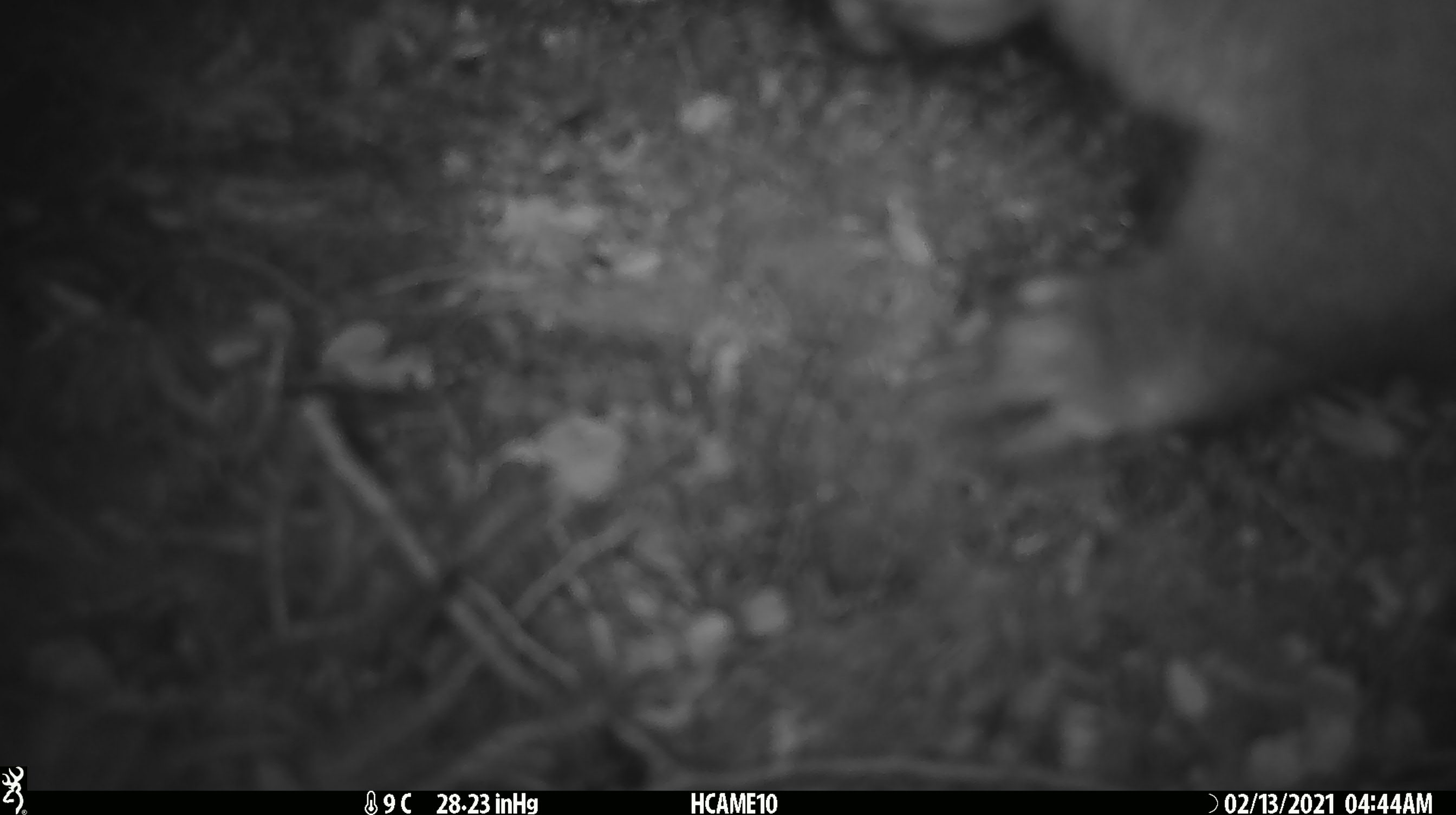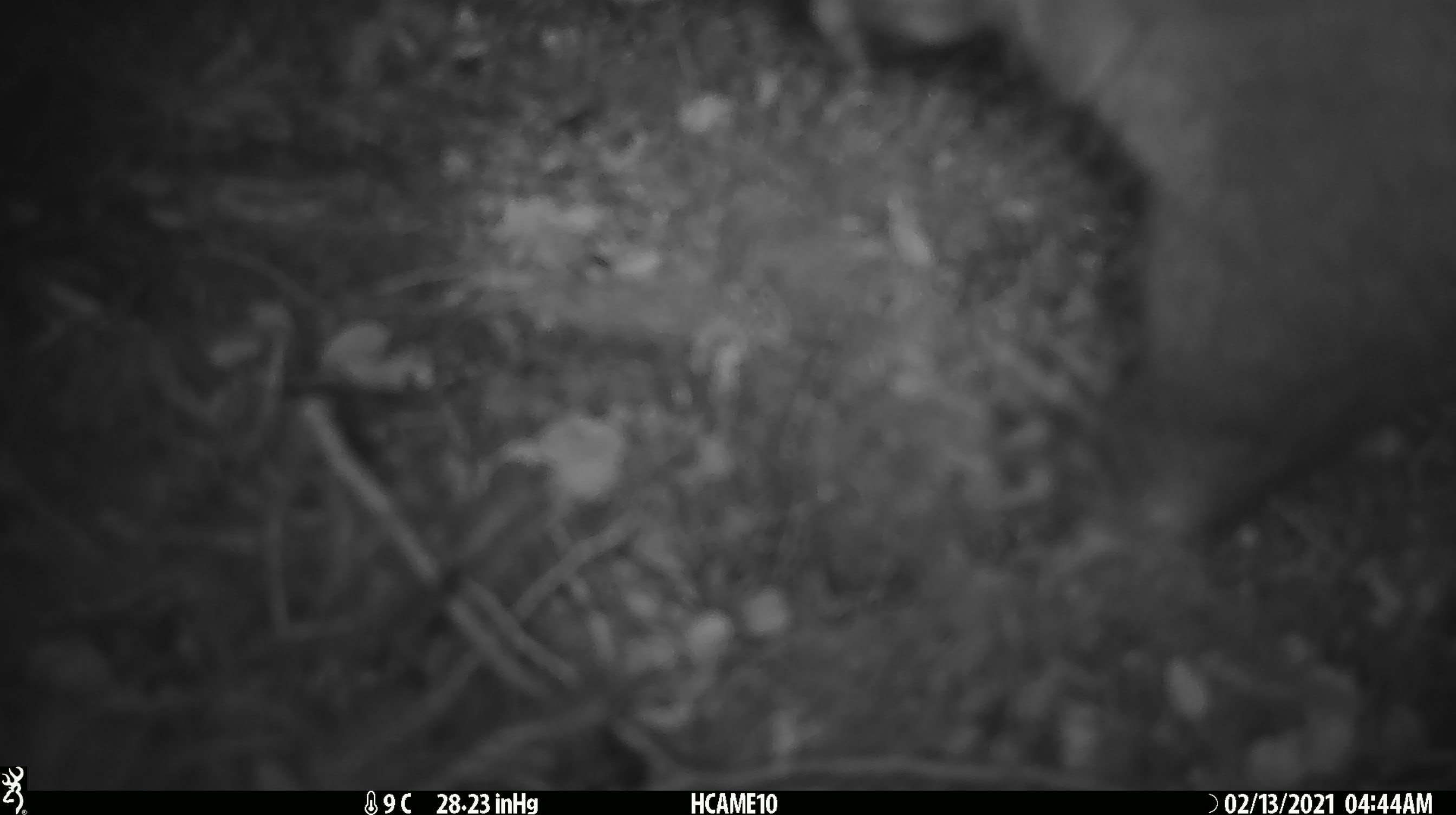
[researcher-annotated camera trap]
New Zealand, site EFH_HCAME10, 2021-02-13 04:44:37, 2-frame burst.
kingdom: Animalia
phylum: Chordata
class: Mammalia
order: Diprotodontia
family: Phalangeridae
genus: Trichosurus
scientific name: Trichosurus vulpecula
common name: common brushtail possum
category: possum